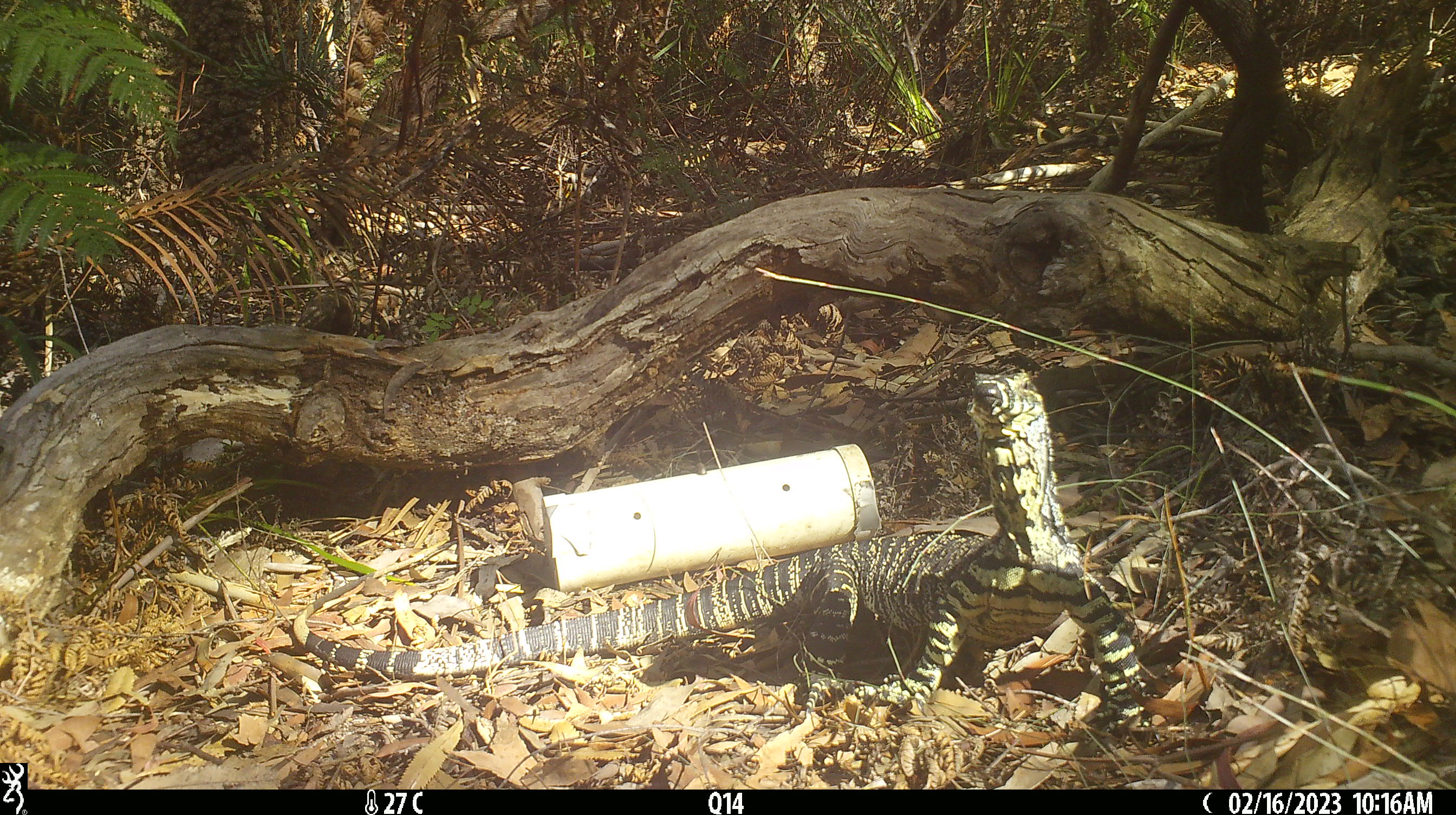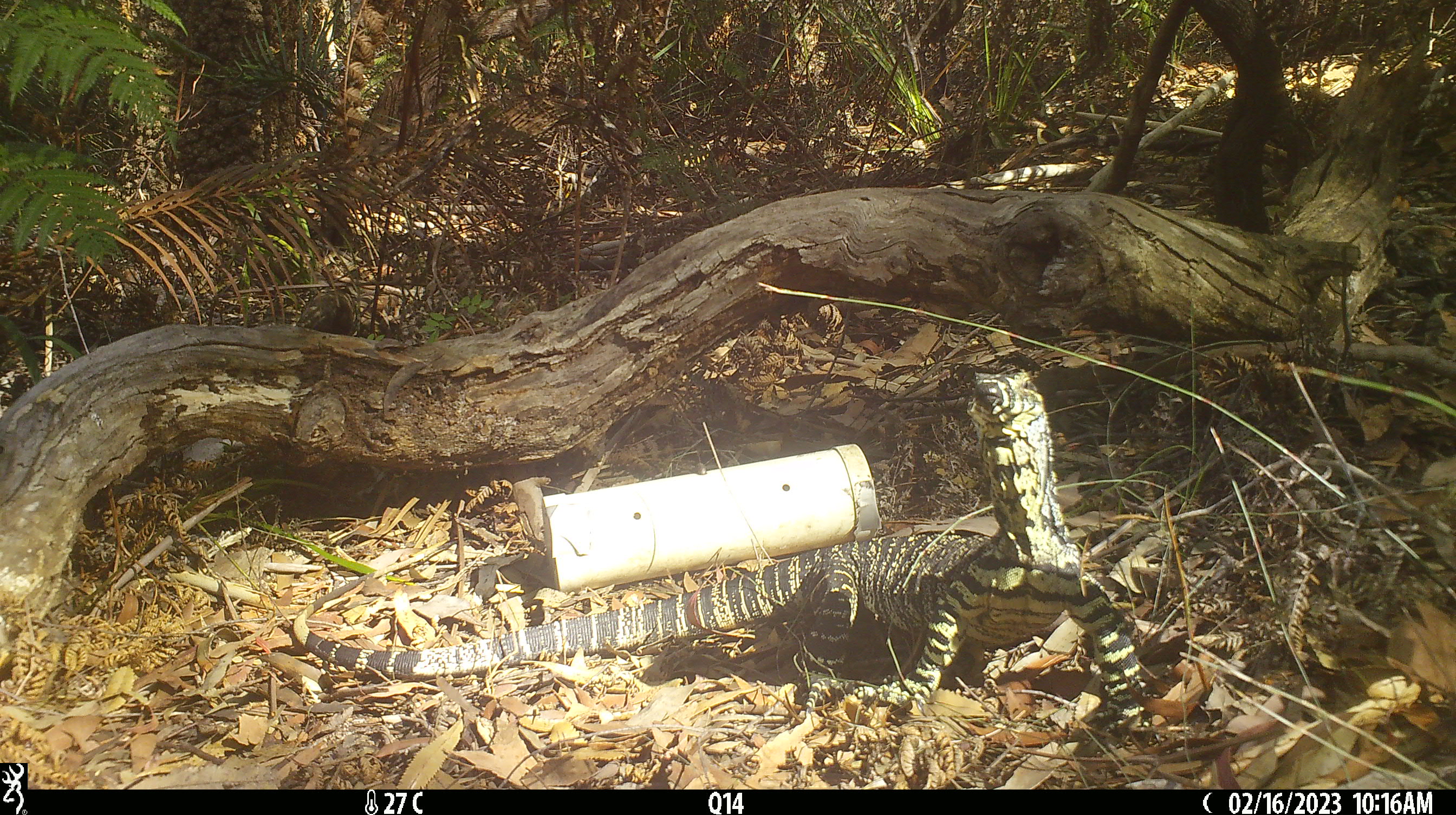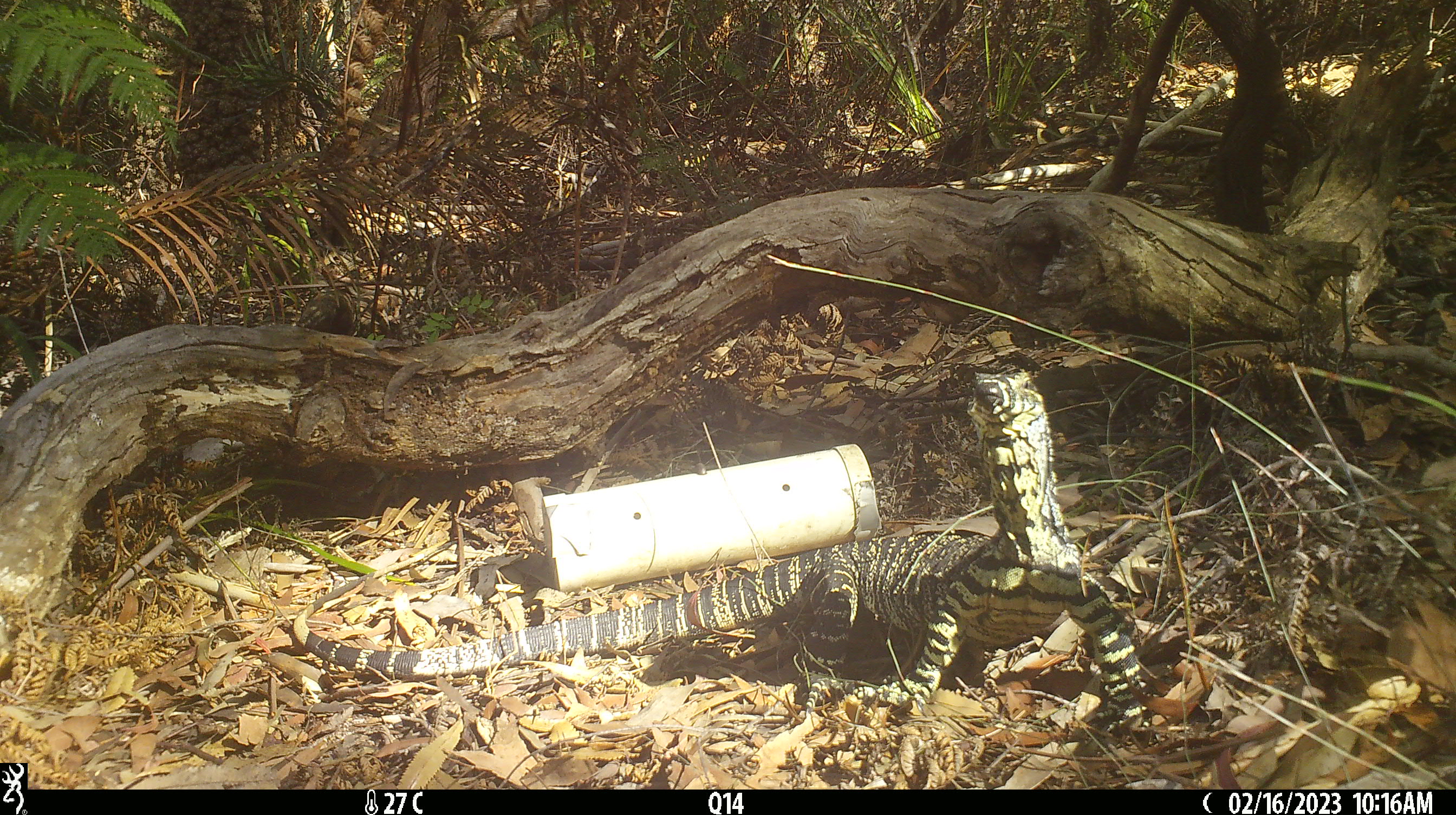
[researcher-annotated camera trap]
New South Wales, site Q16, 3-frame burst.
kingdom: Animalia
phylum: Chordata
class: Reptilia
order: Squamata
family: Varanidae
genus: Varanus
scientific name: Varanus varius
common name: lace monitor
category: goanna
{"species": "goanna (lace monitor) (Varanus varius)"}